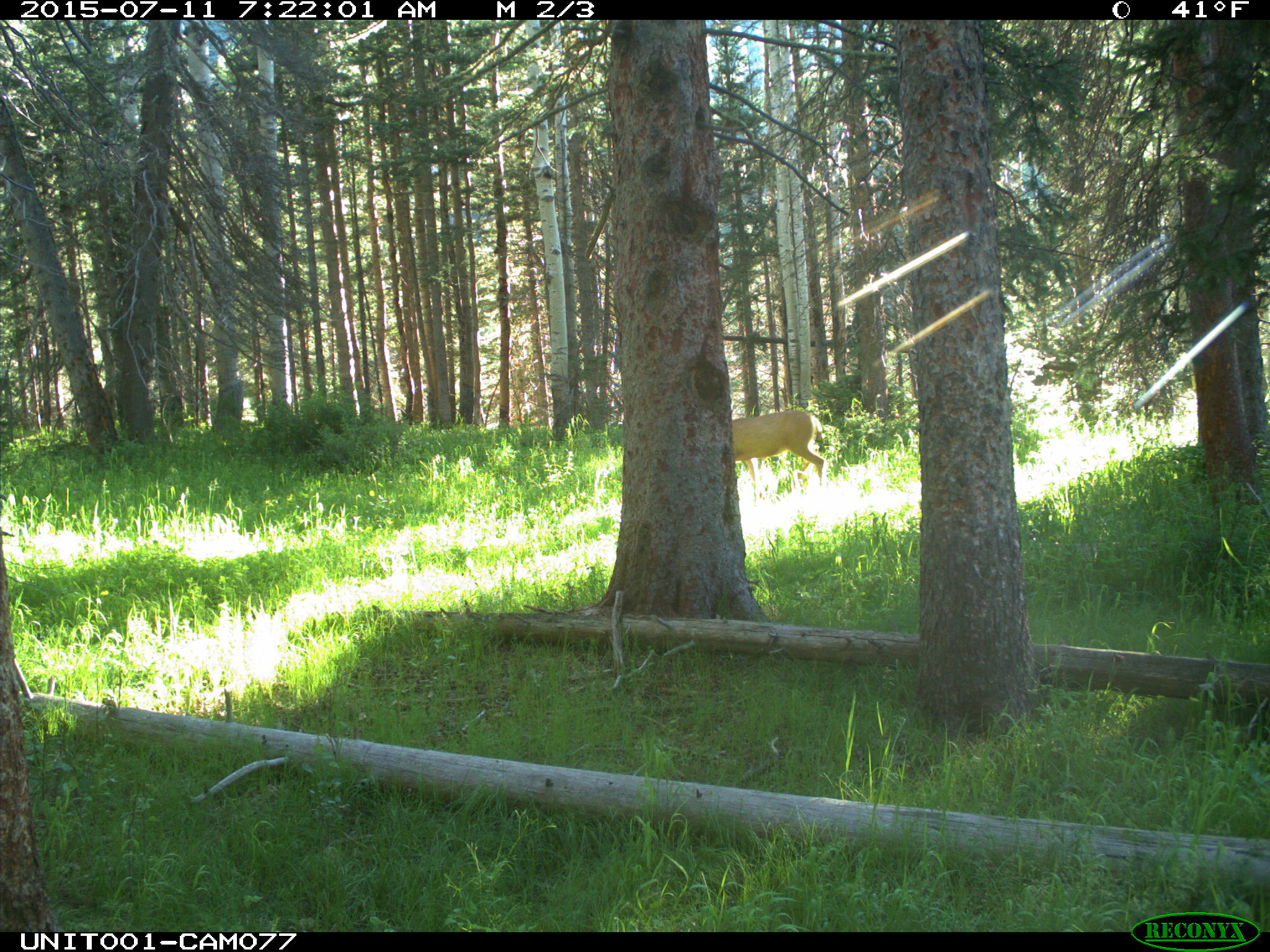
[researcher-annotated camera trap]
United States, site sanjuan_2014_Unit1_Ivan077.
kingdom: Animalia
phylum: Chordata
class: Mammalia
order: Artiodactyla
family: Cervidae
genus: Odocoileus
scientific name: Odocoileus hemionus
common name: mule deer